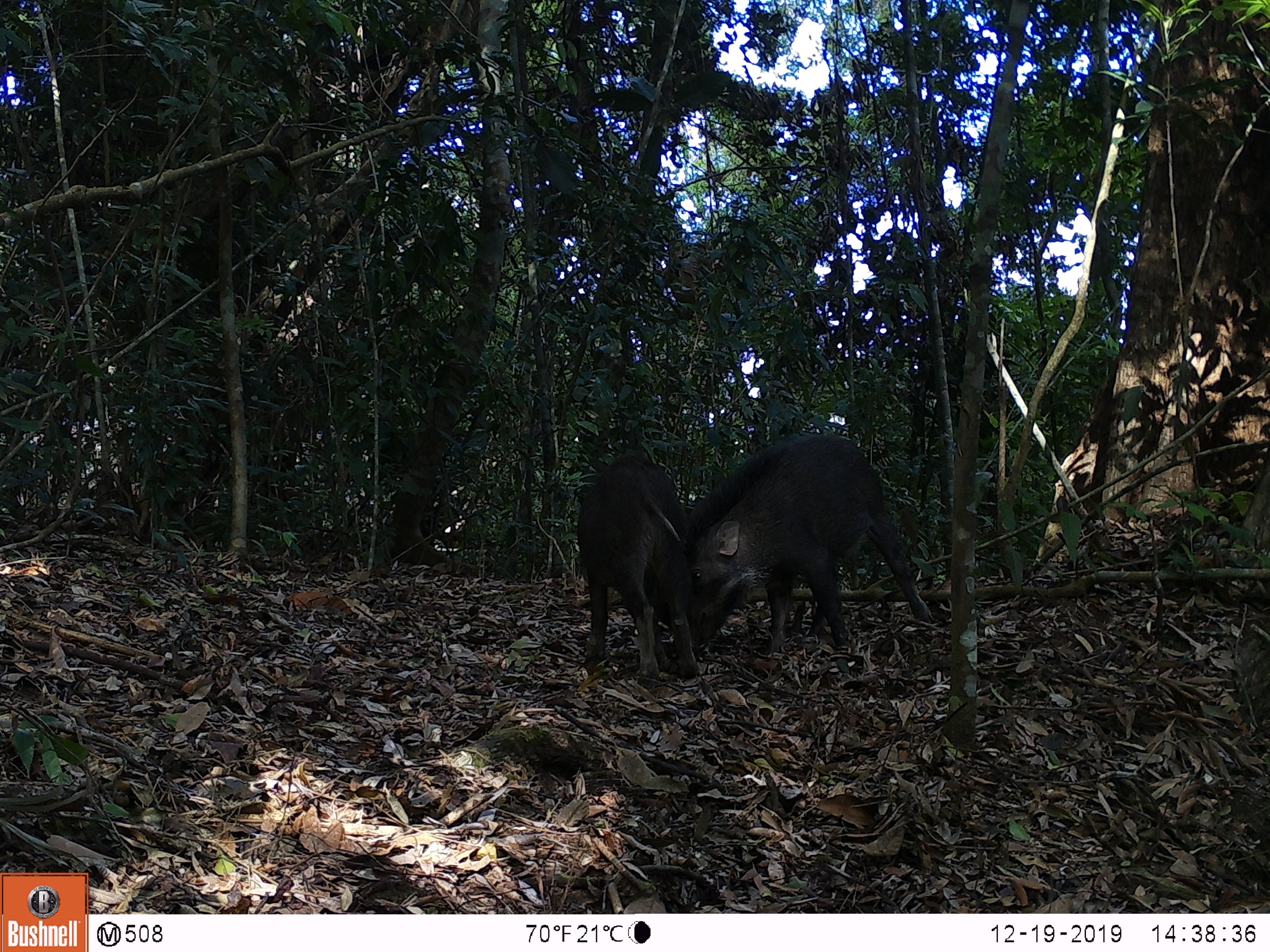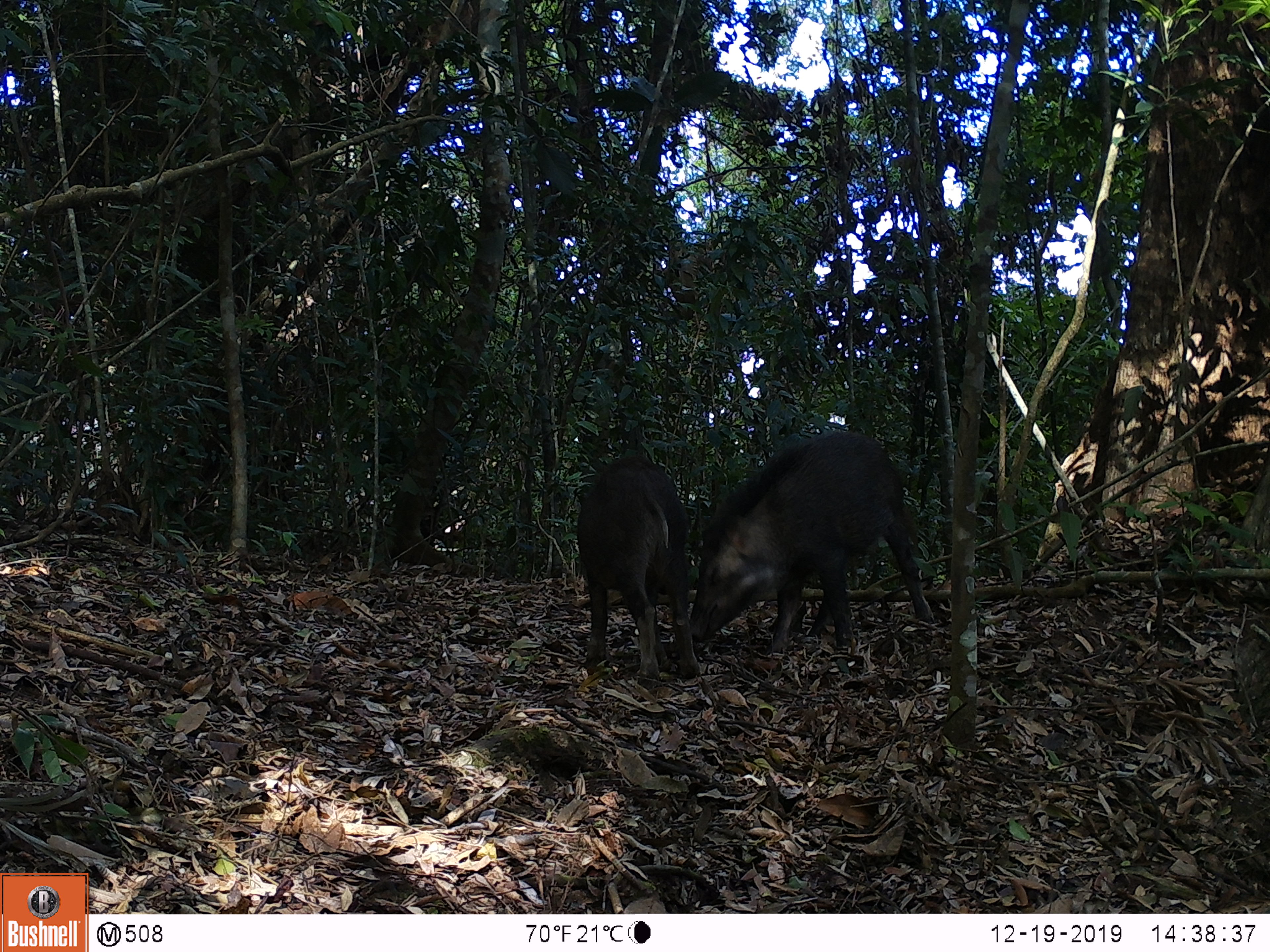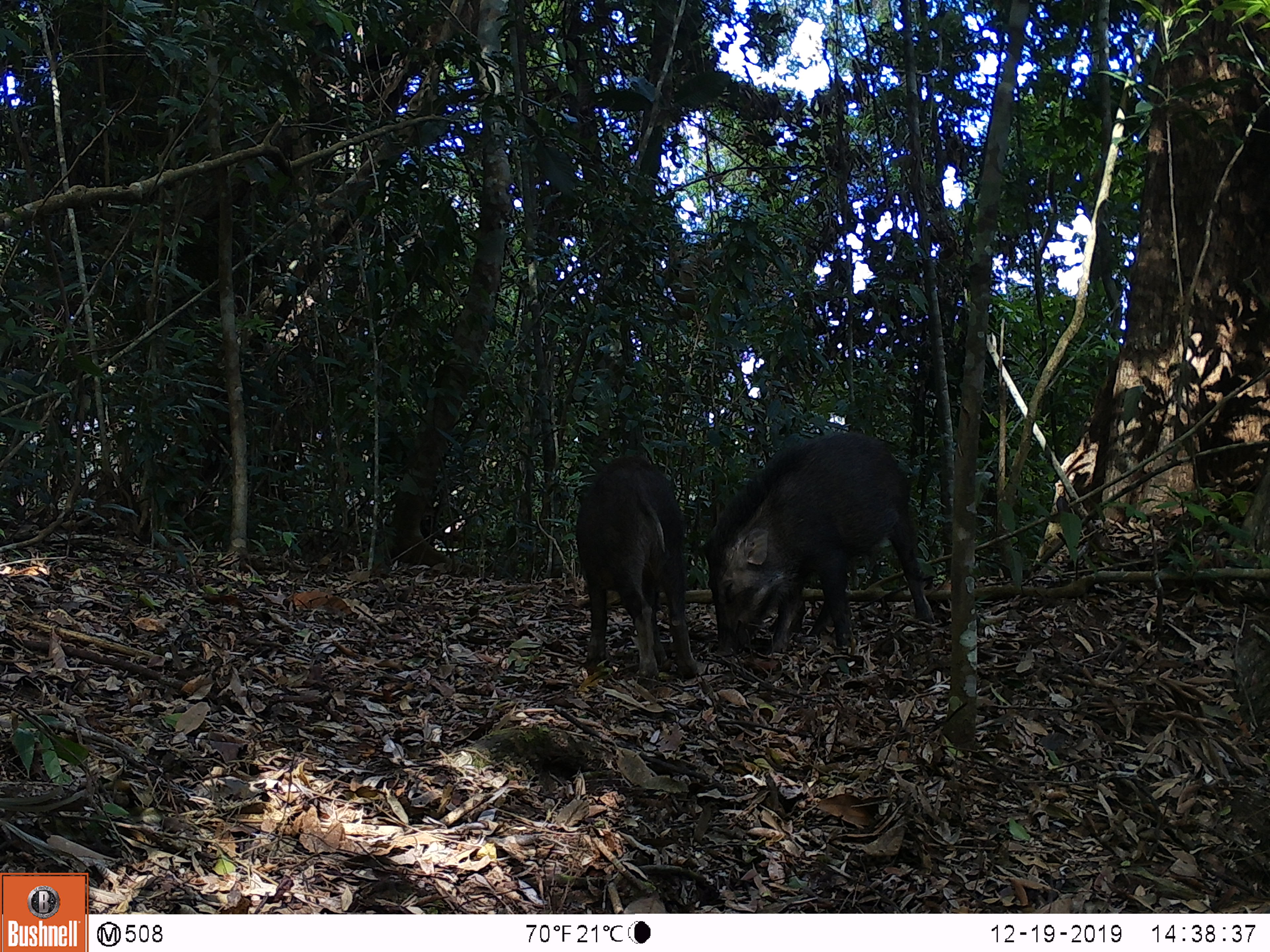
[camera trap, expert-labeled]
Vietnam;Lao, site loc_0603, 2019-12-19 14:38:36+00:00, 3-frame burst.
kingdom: Animalia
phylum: Chordata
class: Mammalia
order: Artiodactyla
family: Suidae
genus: Sus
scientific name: Sus scrofa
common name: eurasian wild pig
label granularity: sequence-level